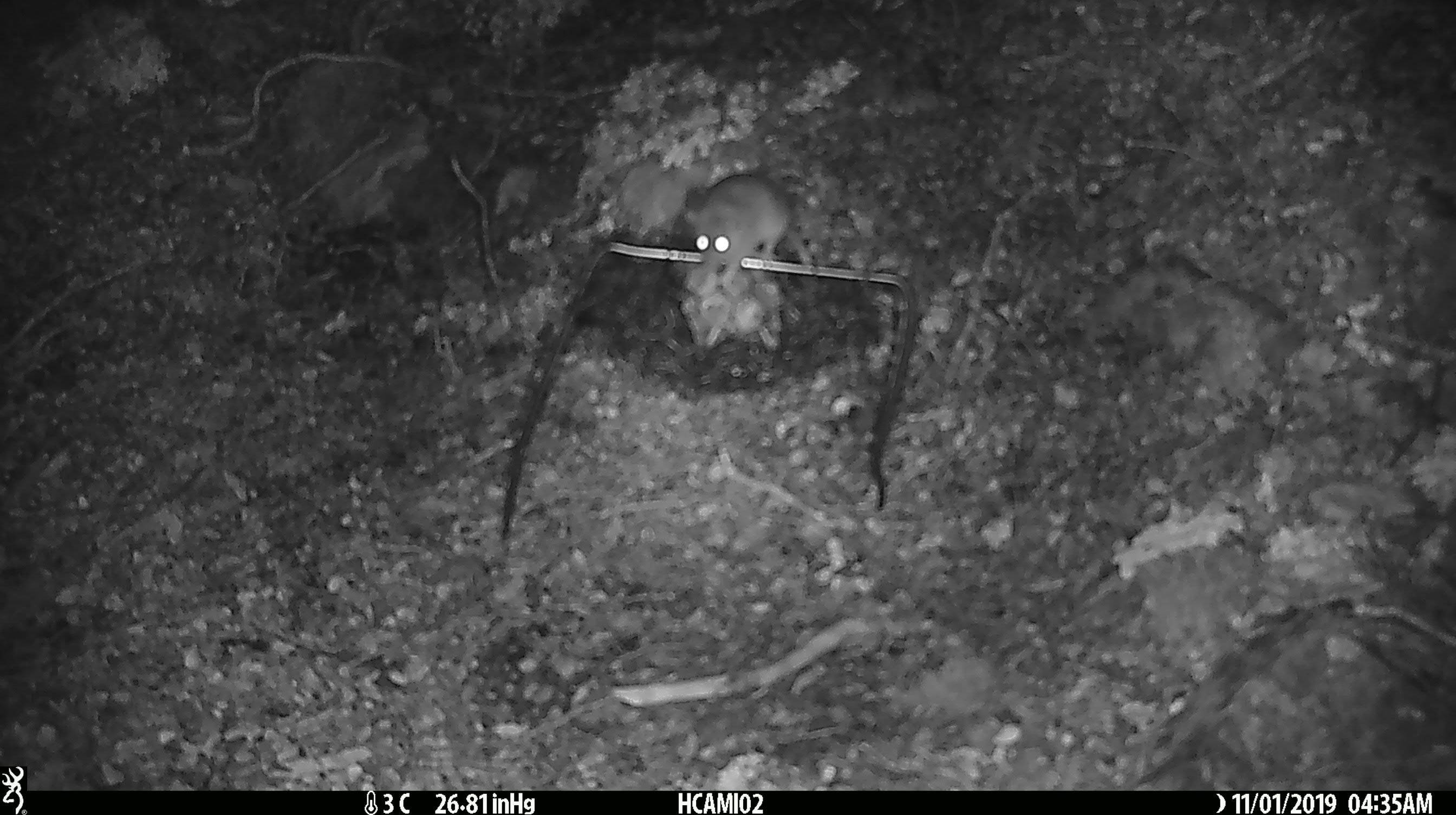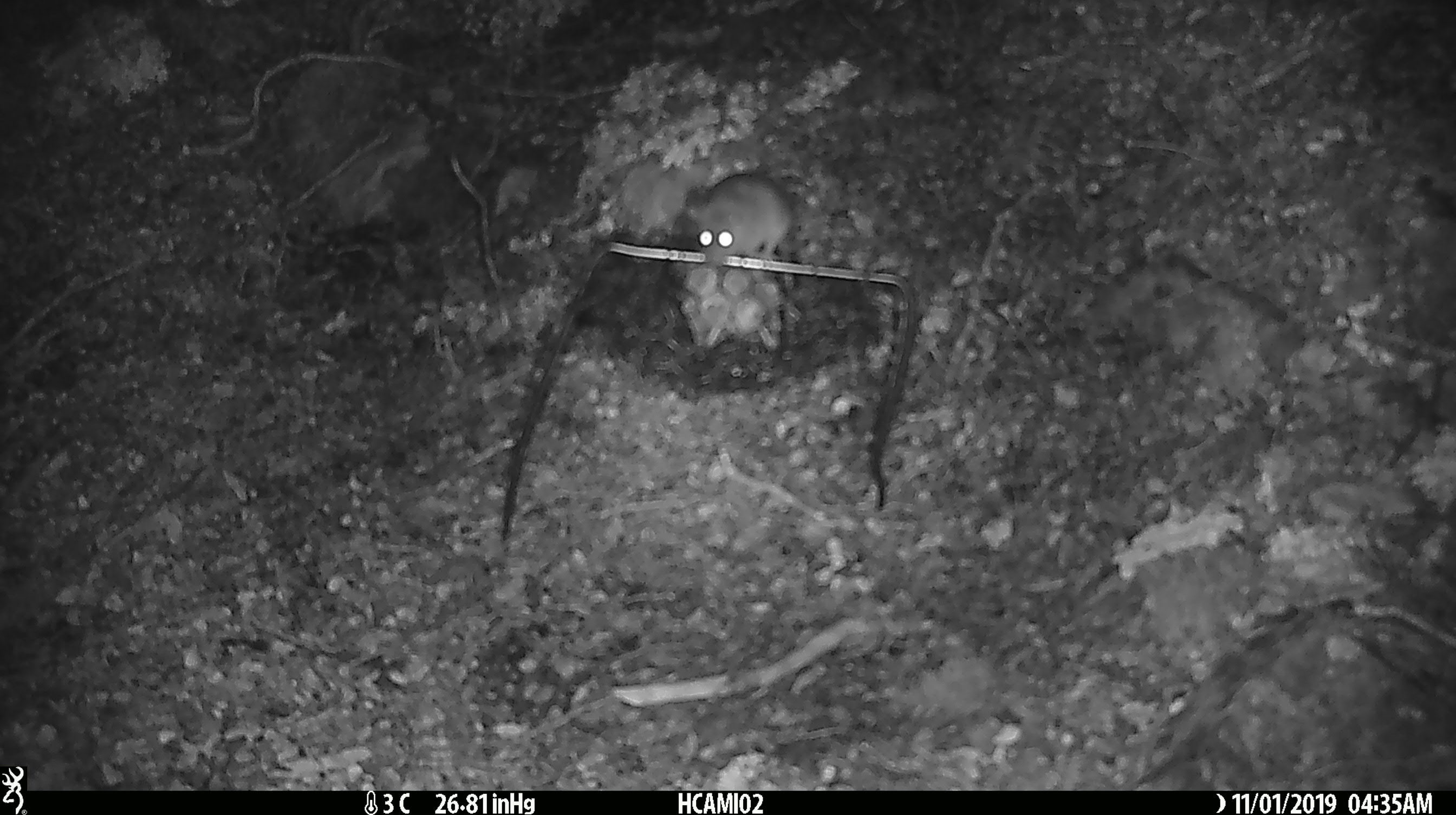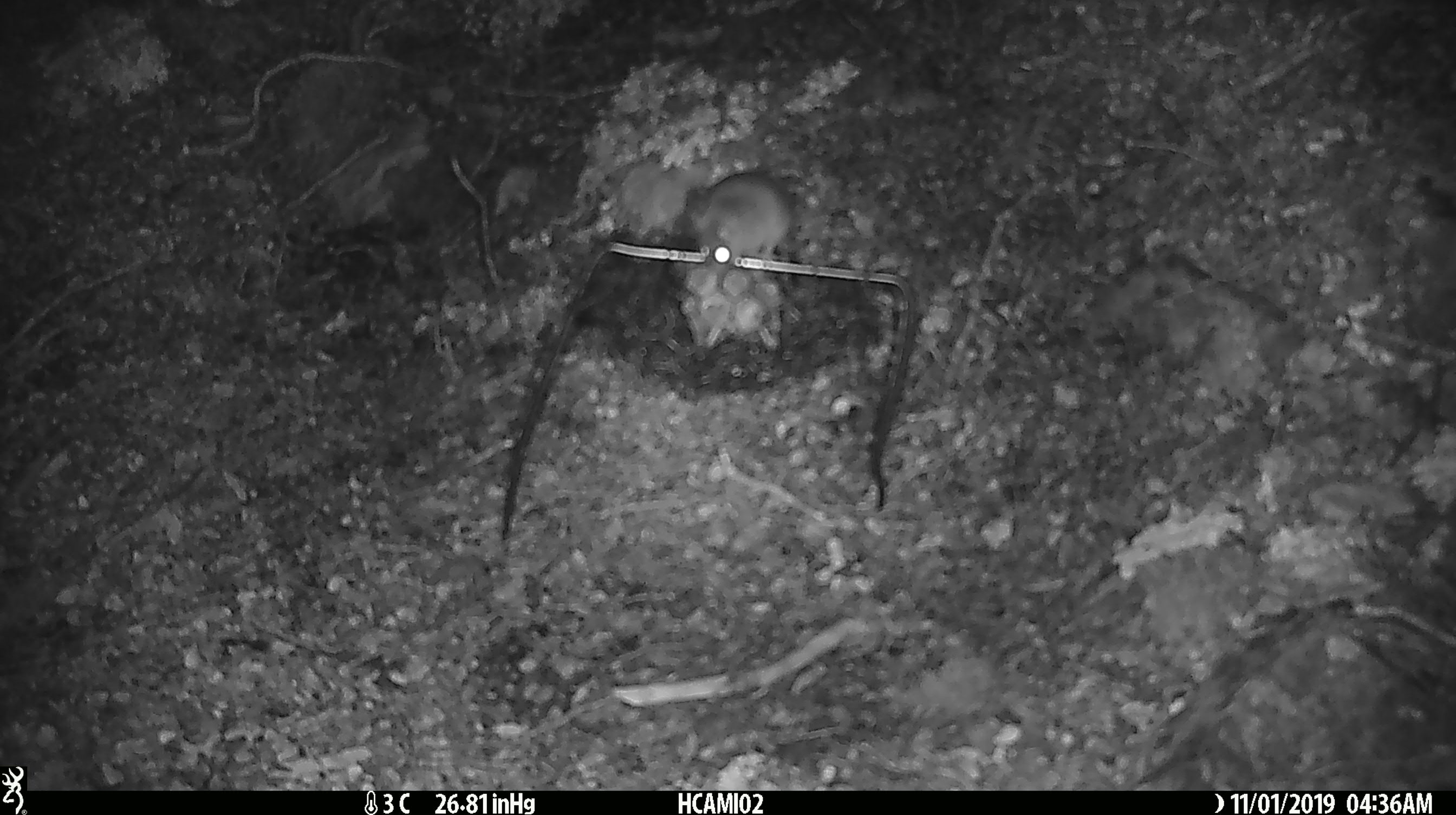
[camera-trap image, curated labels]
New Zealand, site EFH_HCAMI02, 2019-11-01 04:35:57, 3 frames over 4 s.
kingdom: Animalia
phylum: Chordata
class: Mammalia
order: Rodentia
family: Muridae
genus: Mus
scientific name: Mus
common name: mouse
Mouse (Mus).